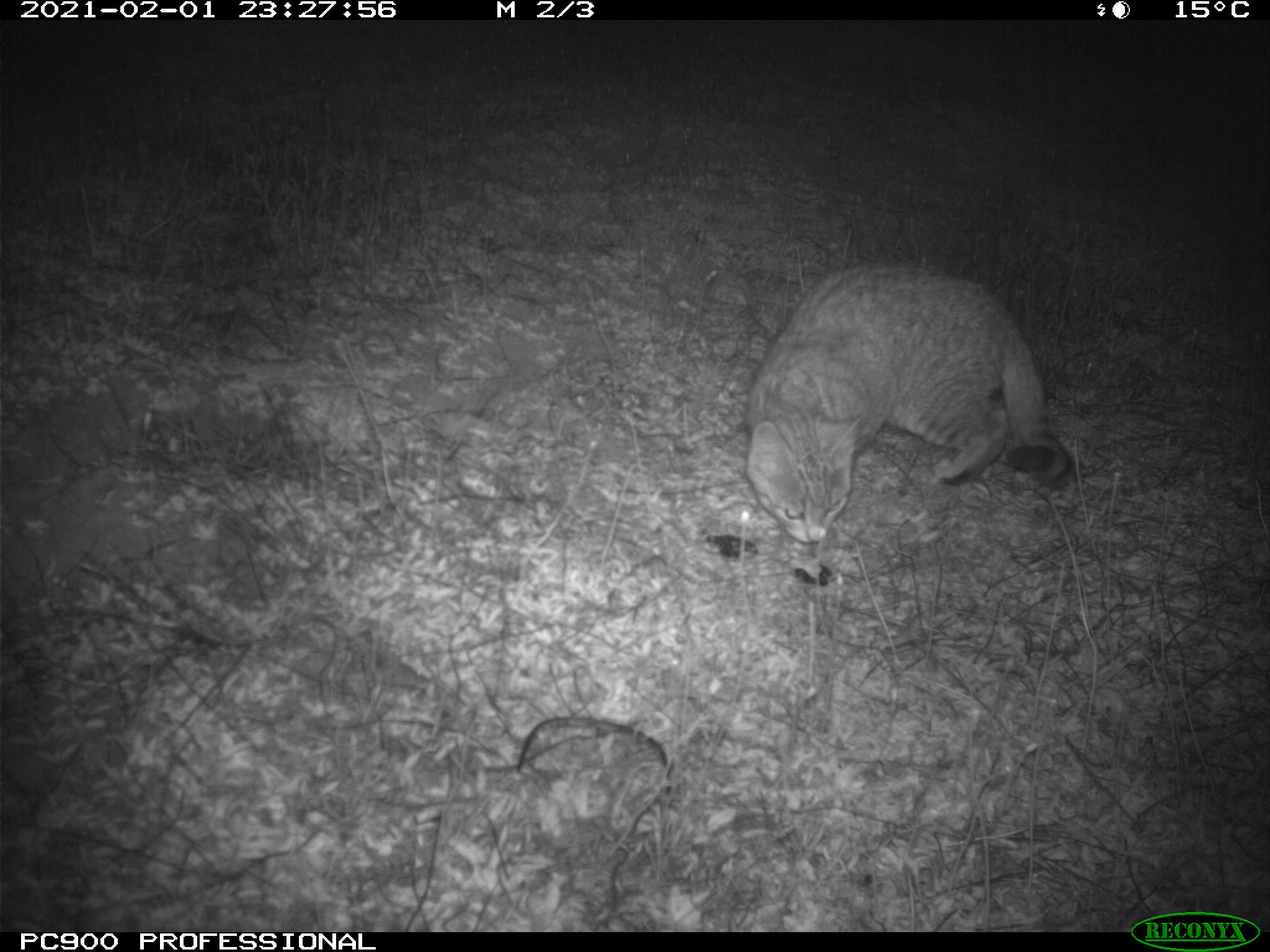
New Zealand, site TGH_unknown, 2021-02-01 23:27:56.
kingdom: Animalia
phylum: Chordata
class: Mammalia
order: Carnivora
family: Felidae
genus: Felis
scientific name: Felis catus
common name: domestic cat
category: cat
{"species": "cat (domestic cat) (Felis catus)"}